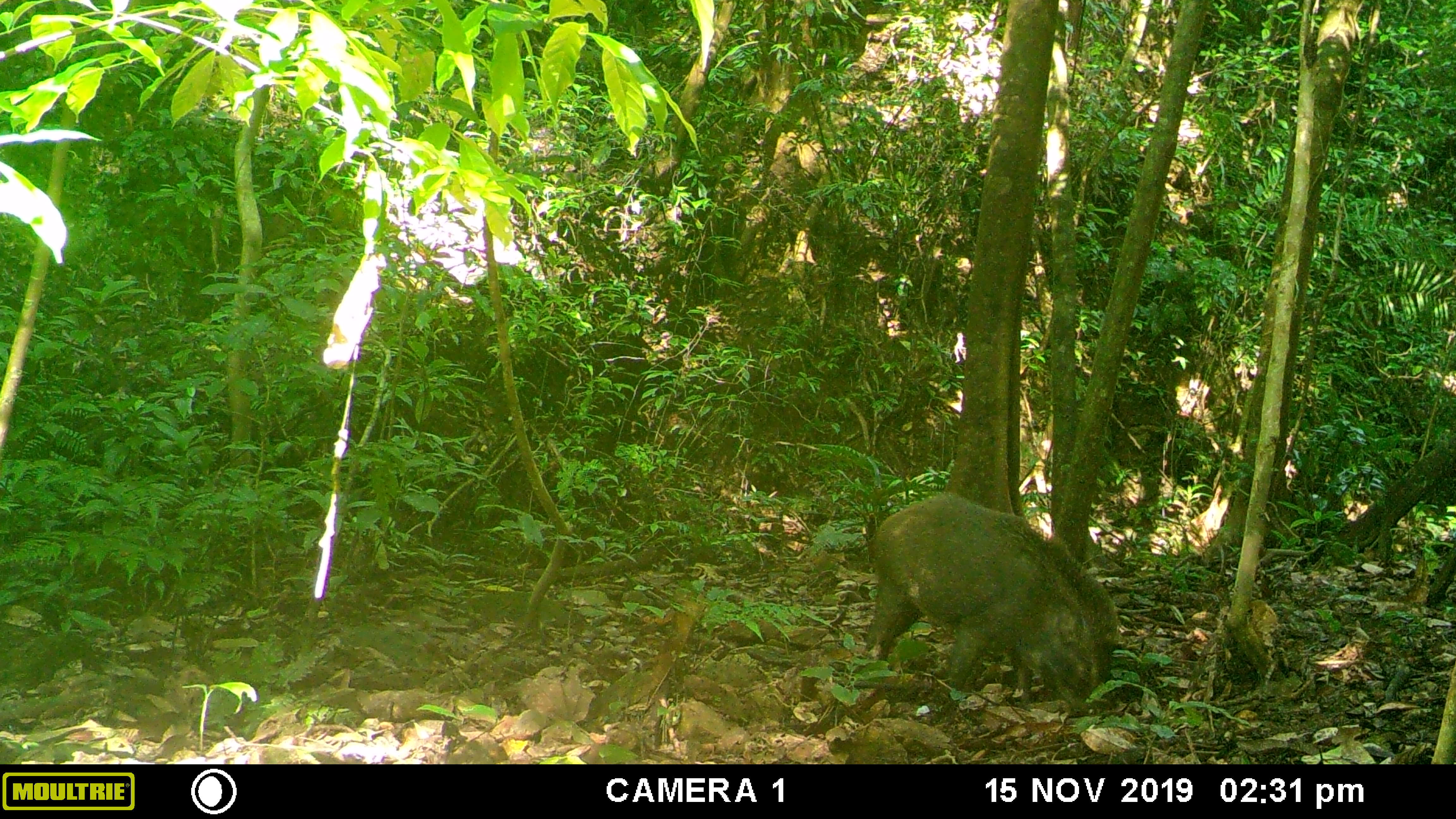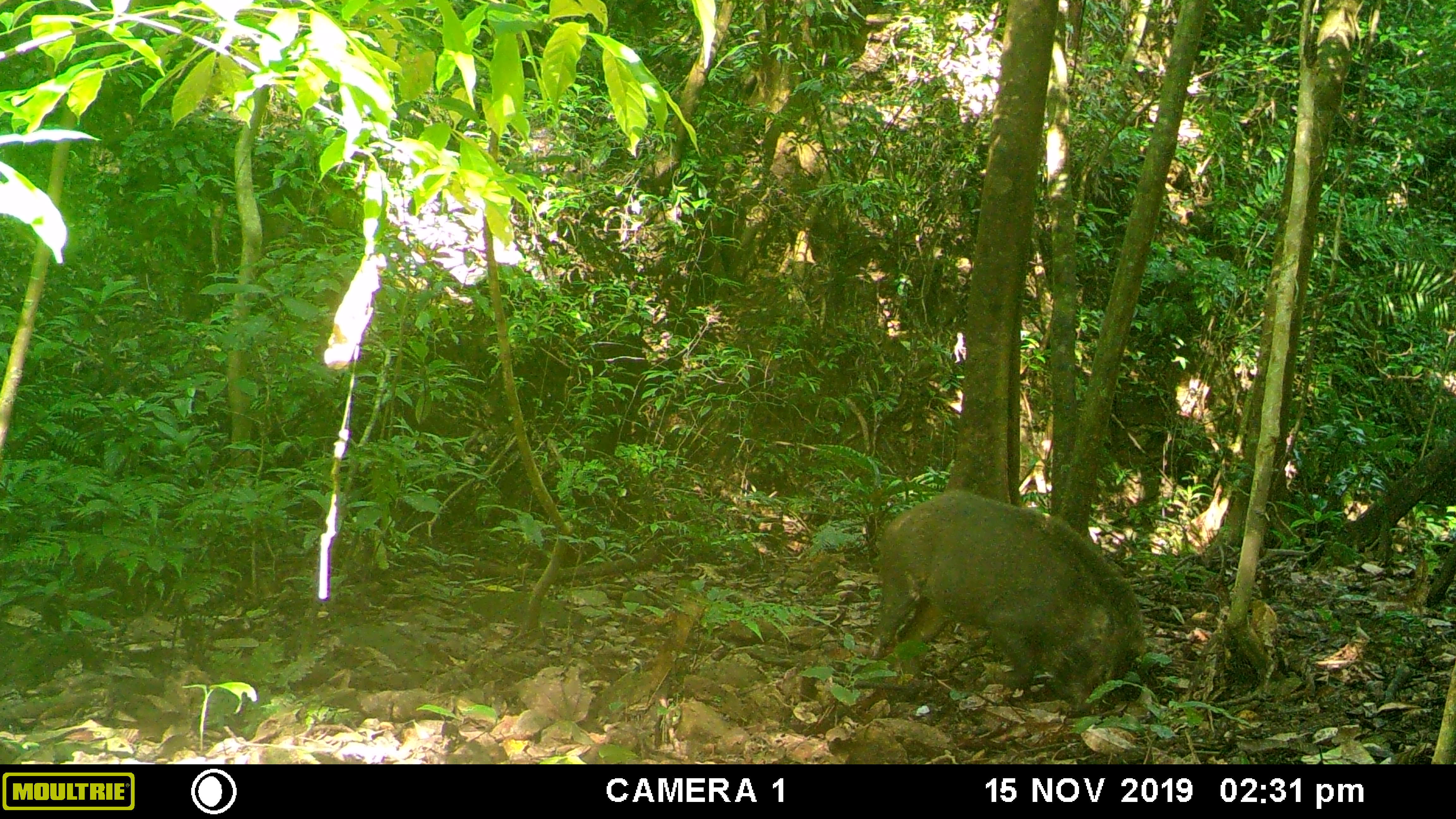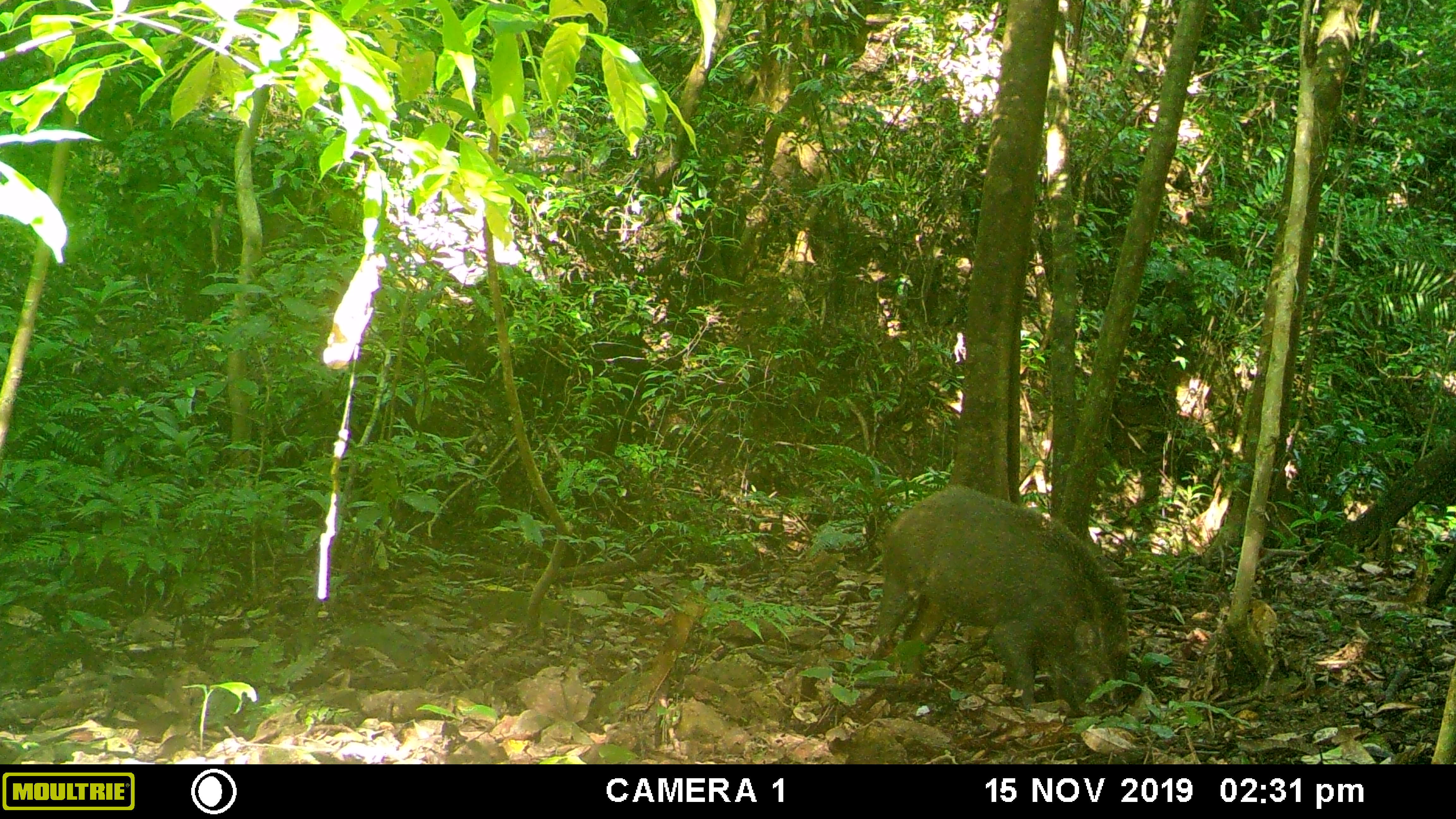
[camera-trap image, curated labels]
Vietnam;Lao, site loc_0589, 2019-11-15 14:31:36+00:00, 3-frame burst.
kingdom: Animalia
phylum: Chordata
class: Mammalia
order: Artiodactyla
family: Suidae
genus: Sus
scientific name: Sus scrofa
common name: eurasian wild pig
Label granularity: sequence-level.